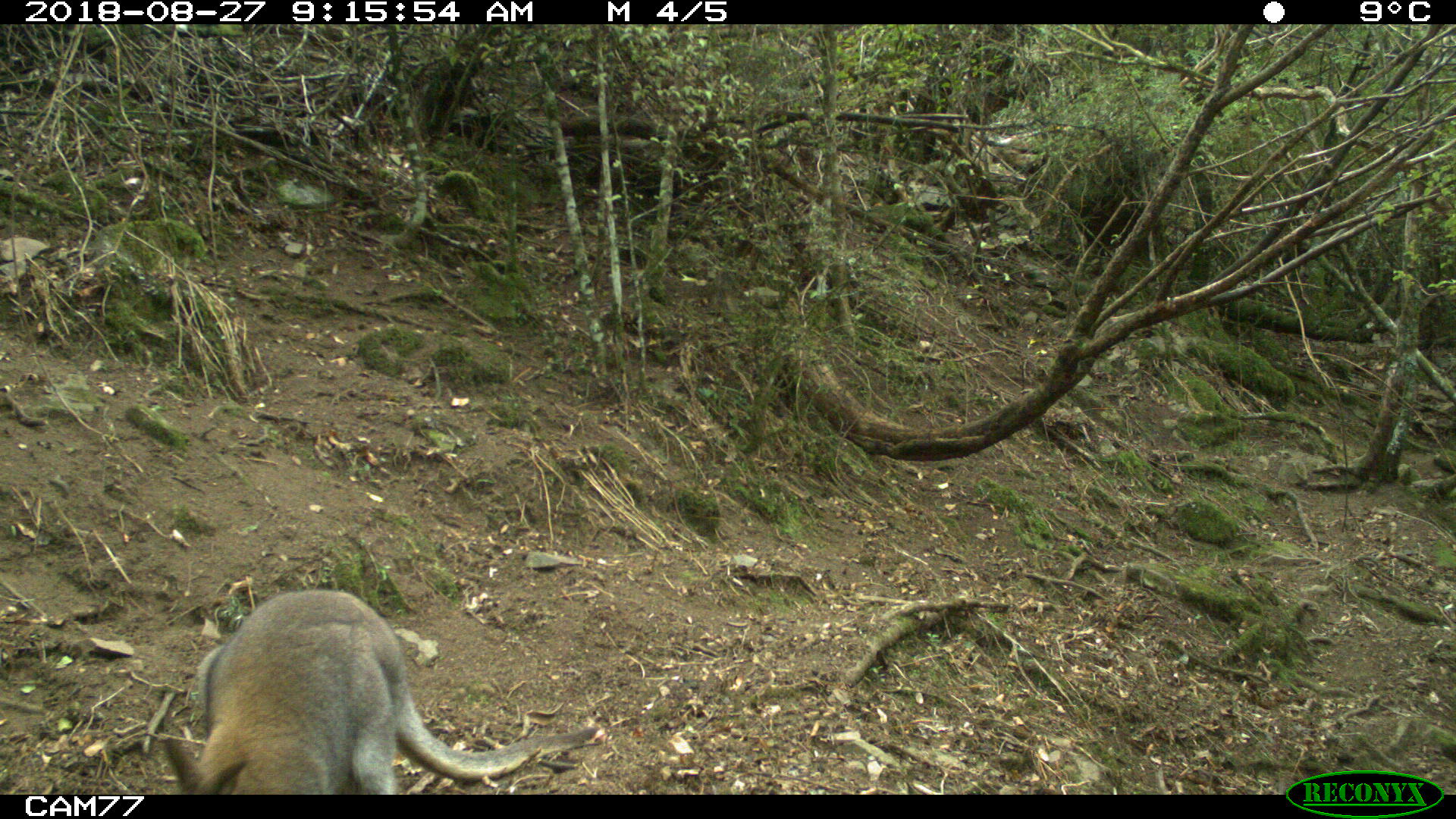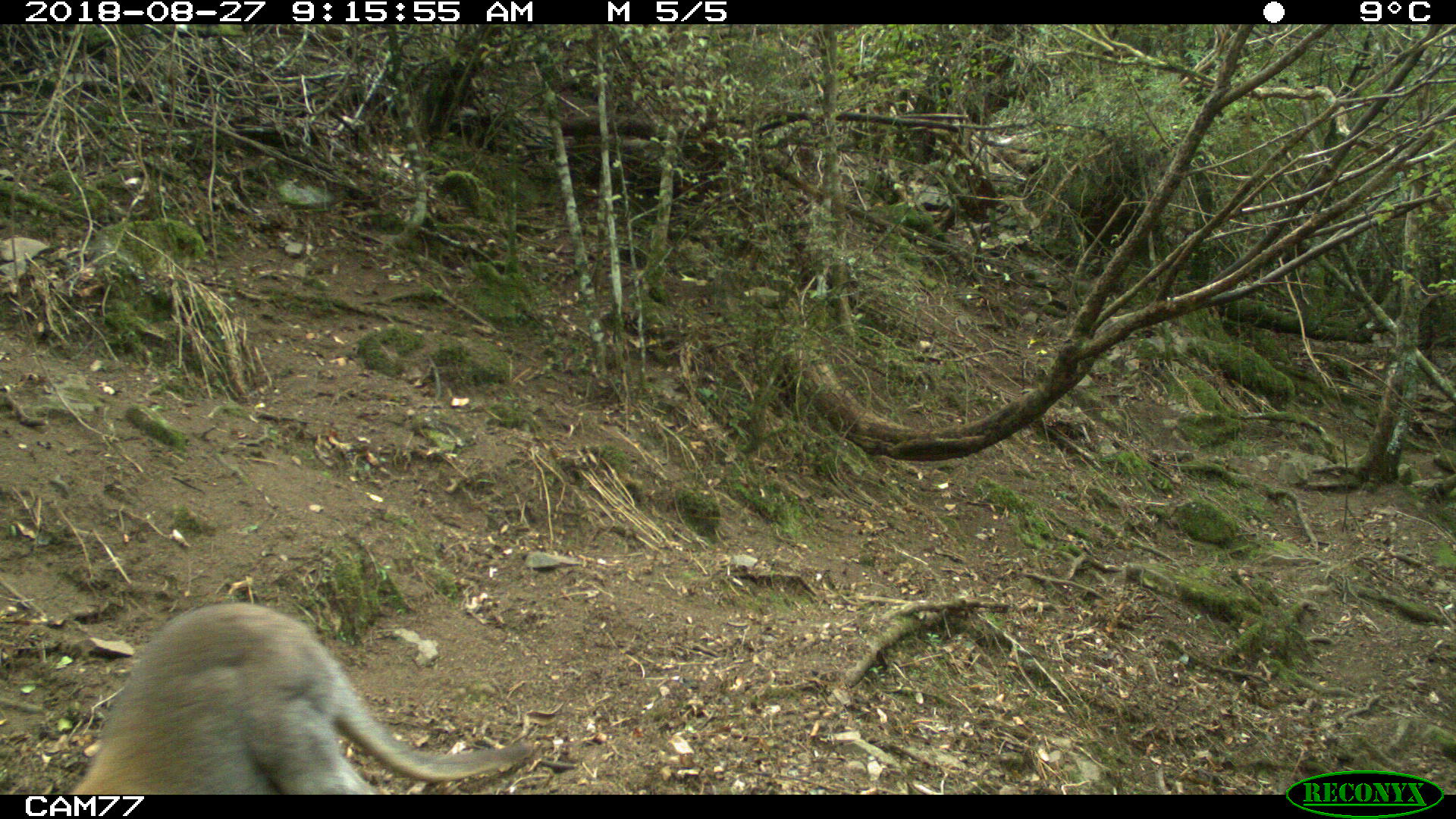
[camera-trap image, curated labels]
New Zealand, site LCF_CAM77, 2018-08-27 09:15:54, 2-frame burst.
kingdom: Animalia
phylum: Chordata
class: Mammalia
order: Diprotodontia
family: Macropodidae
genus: Notamacropus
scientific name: Notamacropus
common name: wallaby